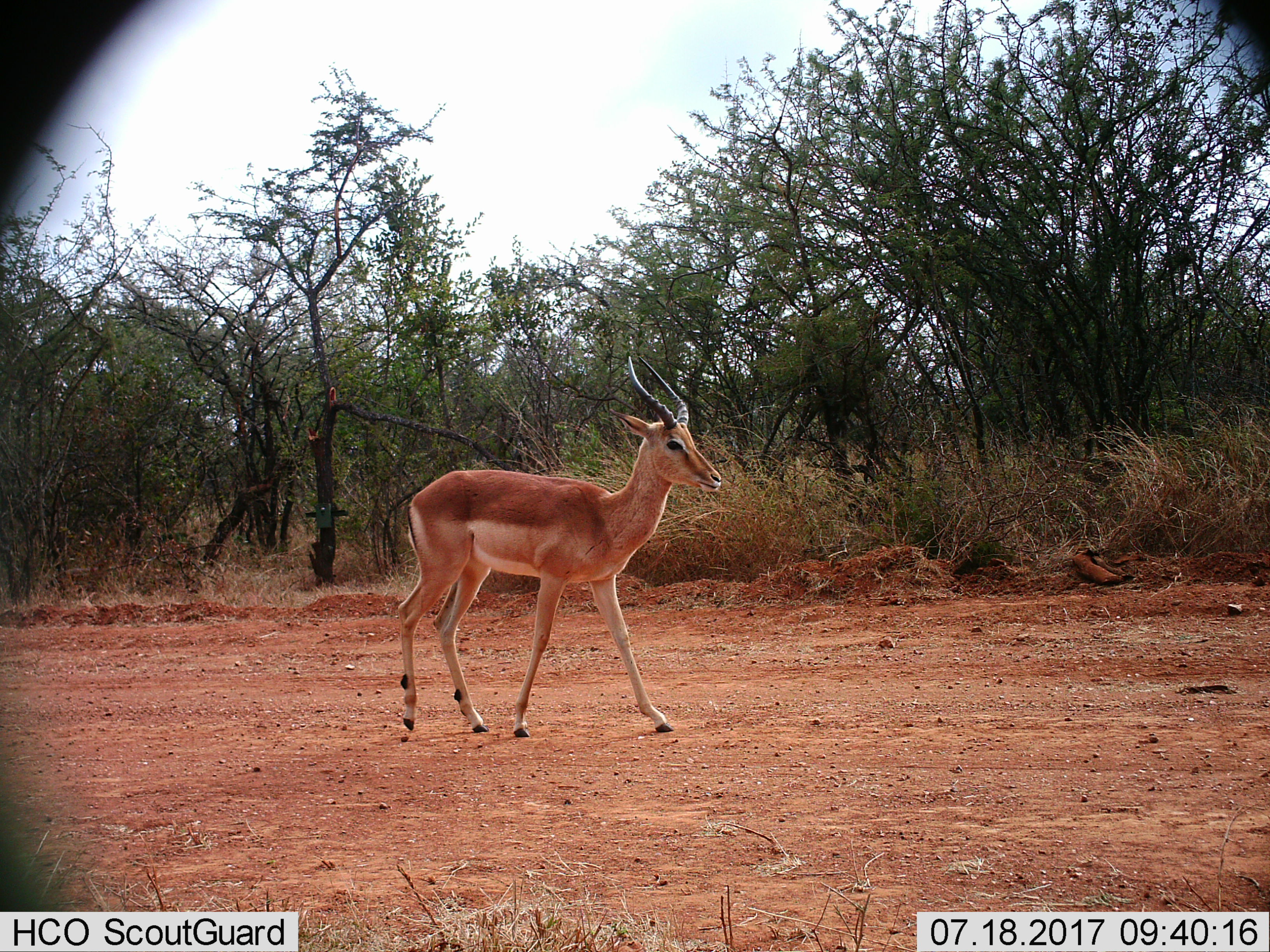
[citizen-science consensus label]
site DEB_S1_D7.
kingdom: Animalia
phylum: Chordata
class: Mammalia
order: Artiodactyla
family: Bovidae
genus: Aepyceros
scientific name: Aepyceros melampus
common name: impala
Impala (Aepyceros melampus), count 1. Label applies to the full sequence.